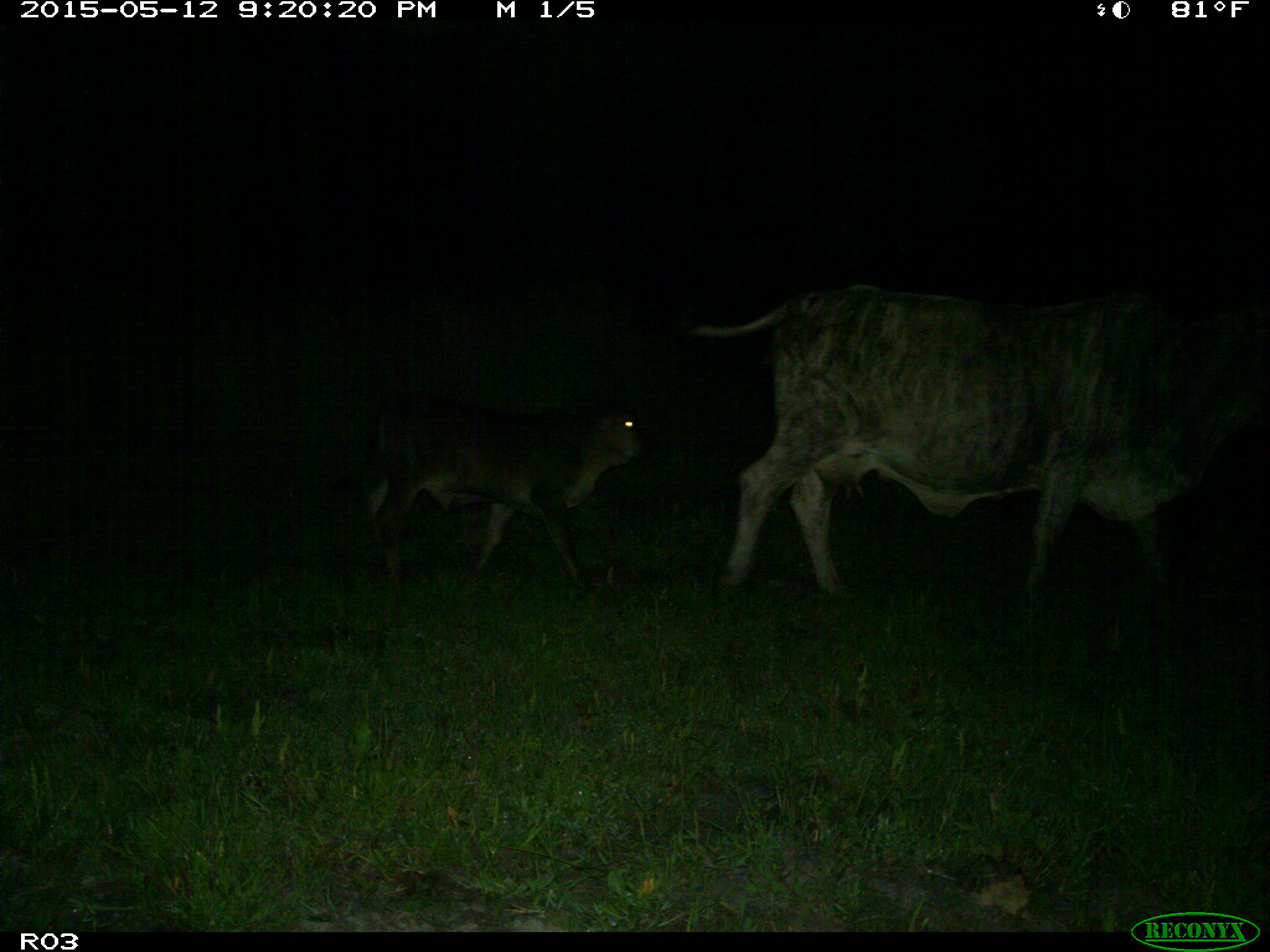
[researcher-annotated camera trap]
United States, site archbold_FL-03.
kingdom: Animalia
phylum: Chordata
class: Mammalia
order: Artiodactyla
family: Bovidae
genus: Bos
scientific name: Bos taurus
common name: domestic cow